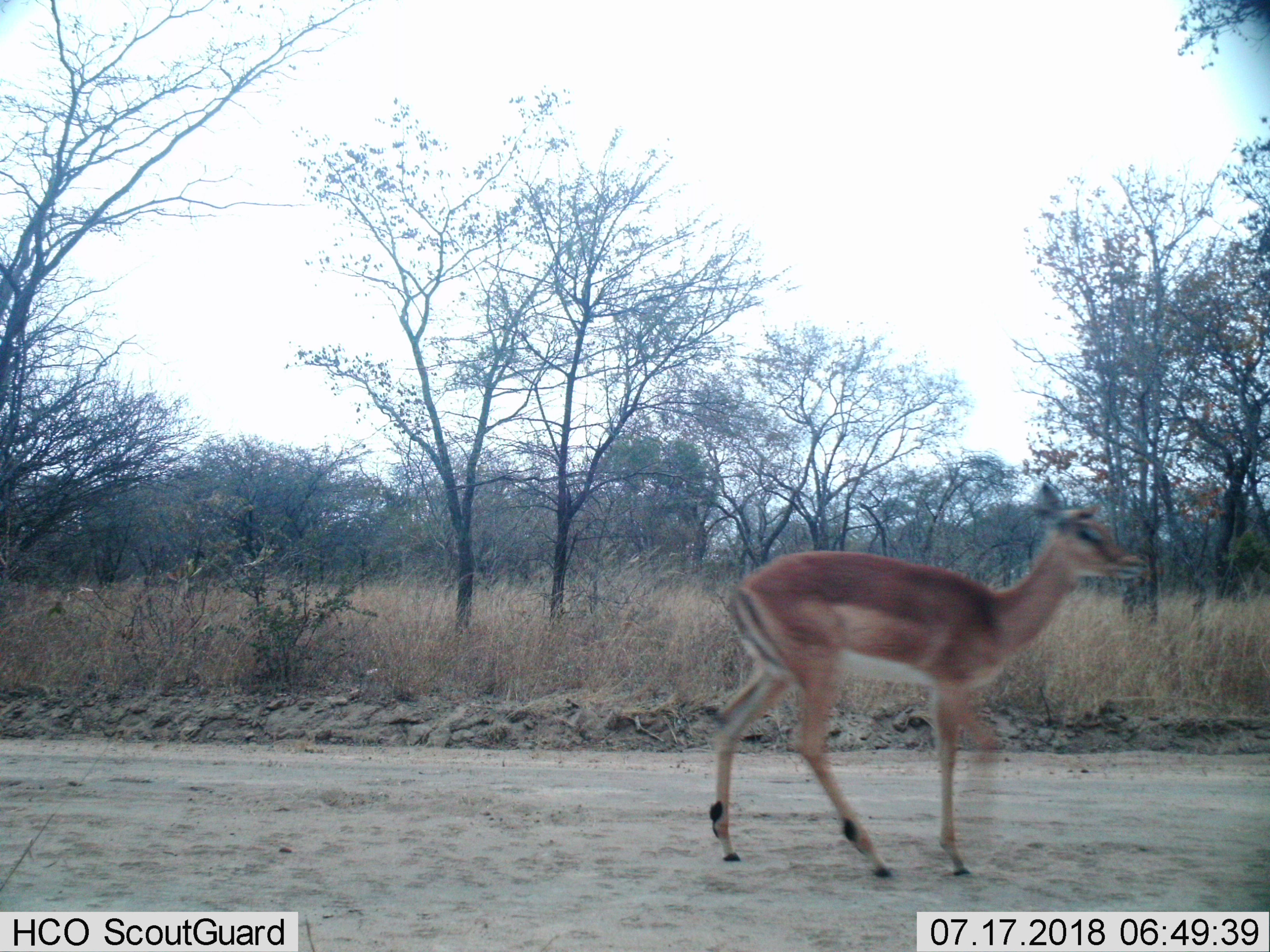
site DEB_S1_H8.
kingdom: Animalia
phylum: Chordata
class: Mammalia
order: Artiodactyla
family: Bovidae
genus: Aepyceros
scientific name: Aepyceros melampus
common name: impala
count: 1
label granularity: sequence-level